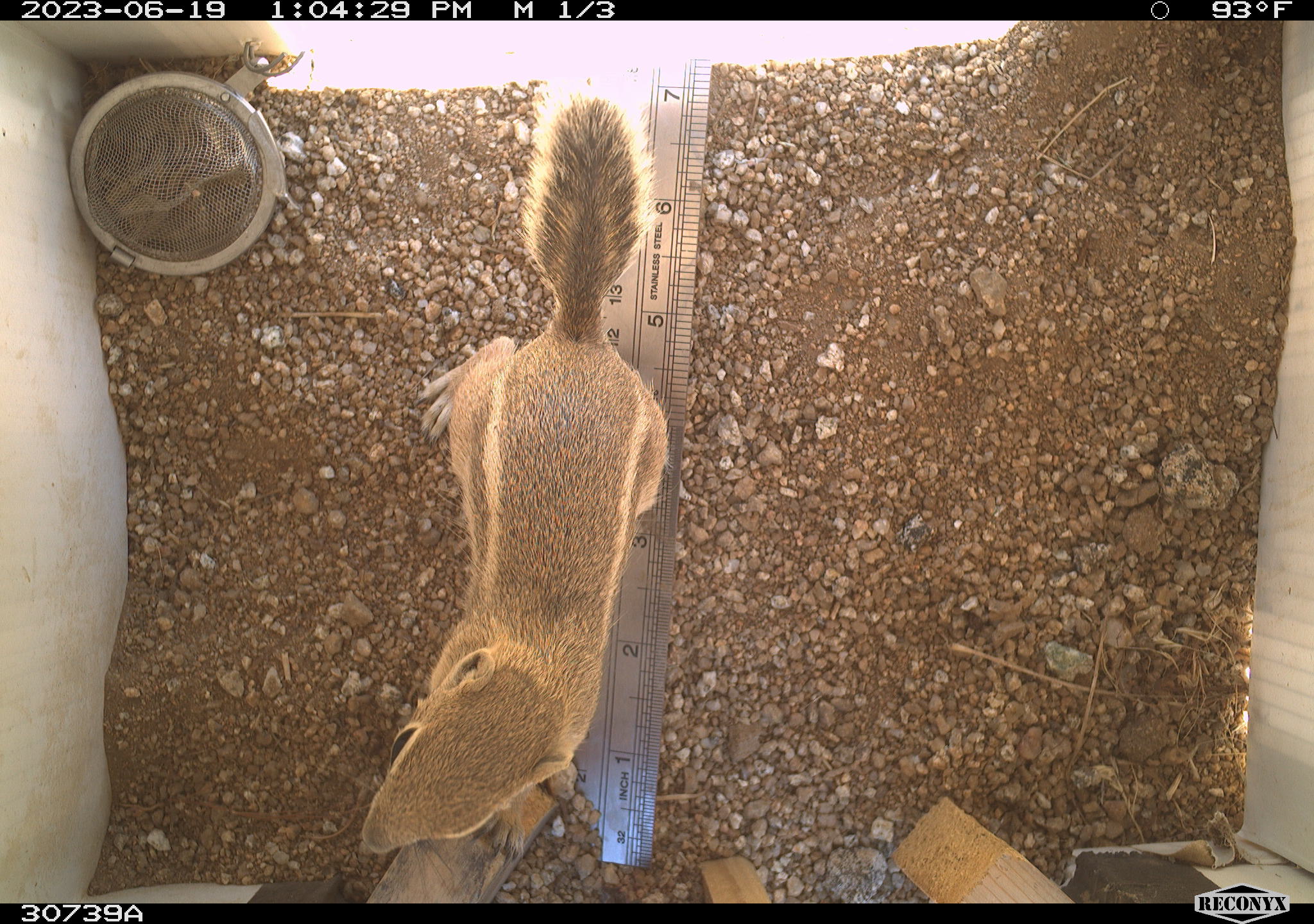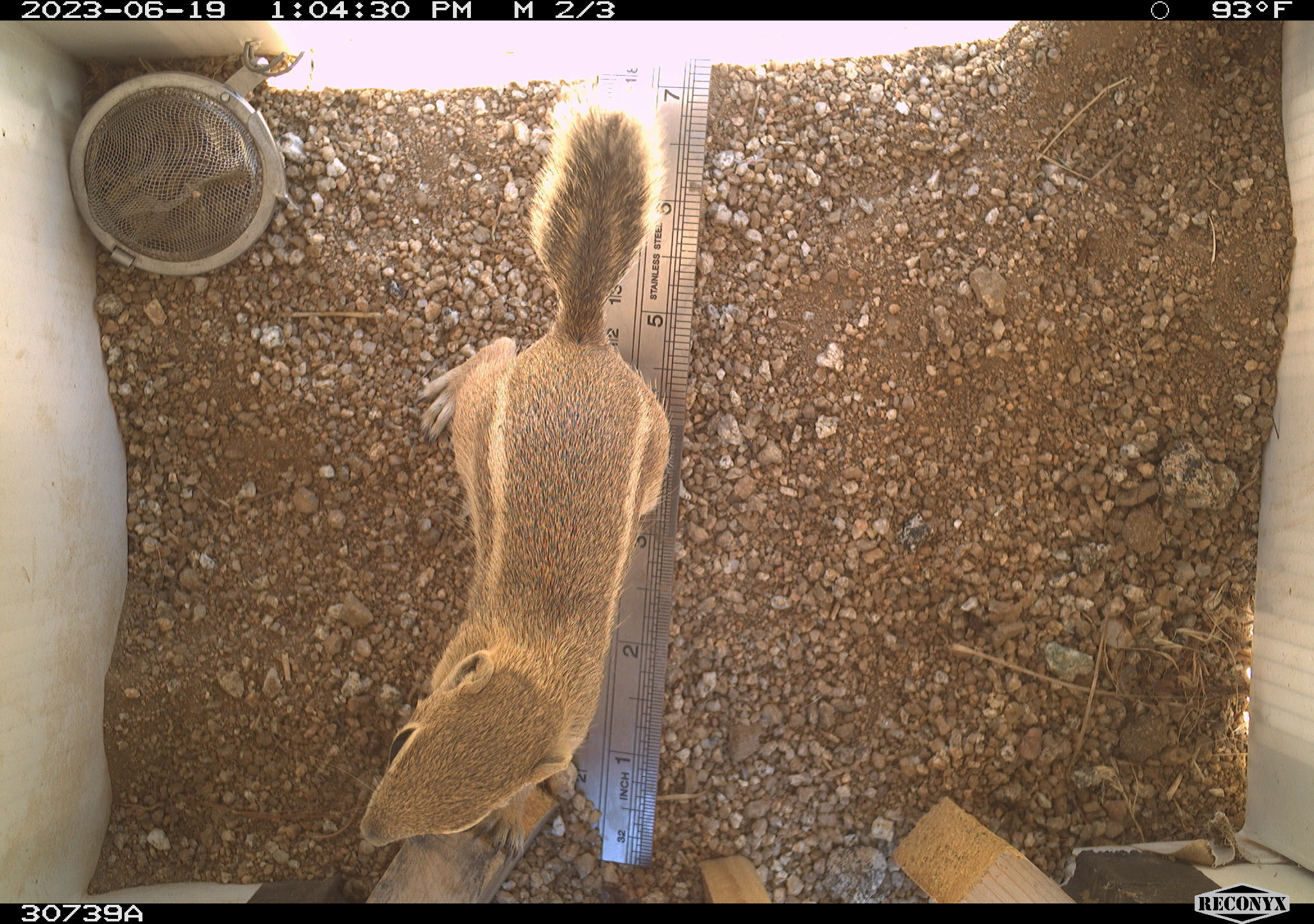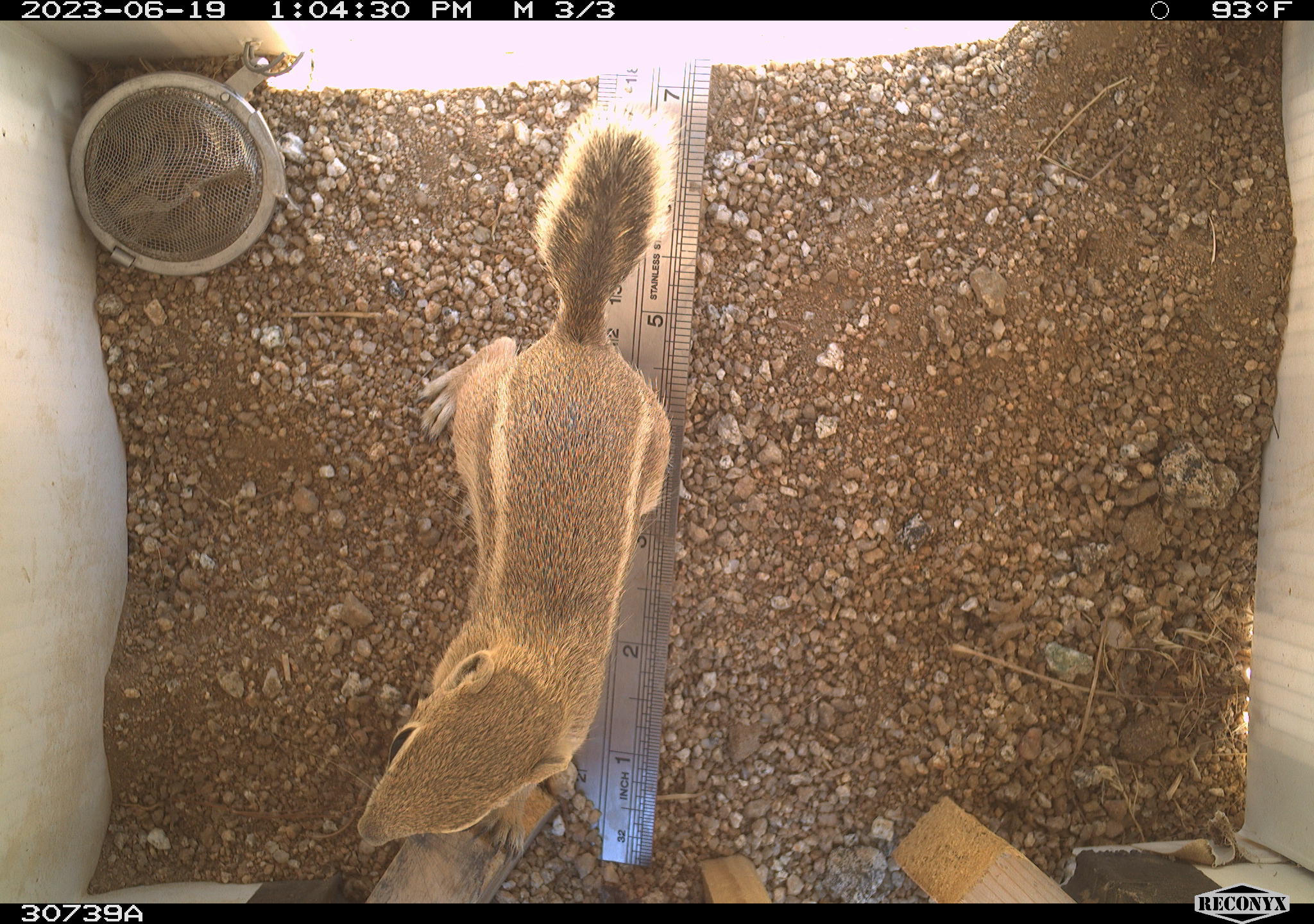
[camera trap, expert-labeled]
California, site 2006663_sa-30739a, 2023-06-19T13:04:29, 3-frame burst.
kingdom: Animalia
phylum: Chordata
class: Mammalia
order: Rodentia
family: Sciuridae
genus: Ammospermophilus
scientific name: Ammospermophilus leucurus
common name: white-tailed antelope squirrel